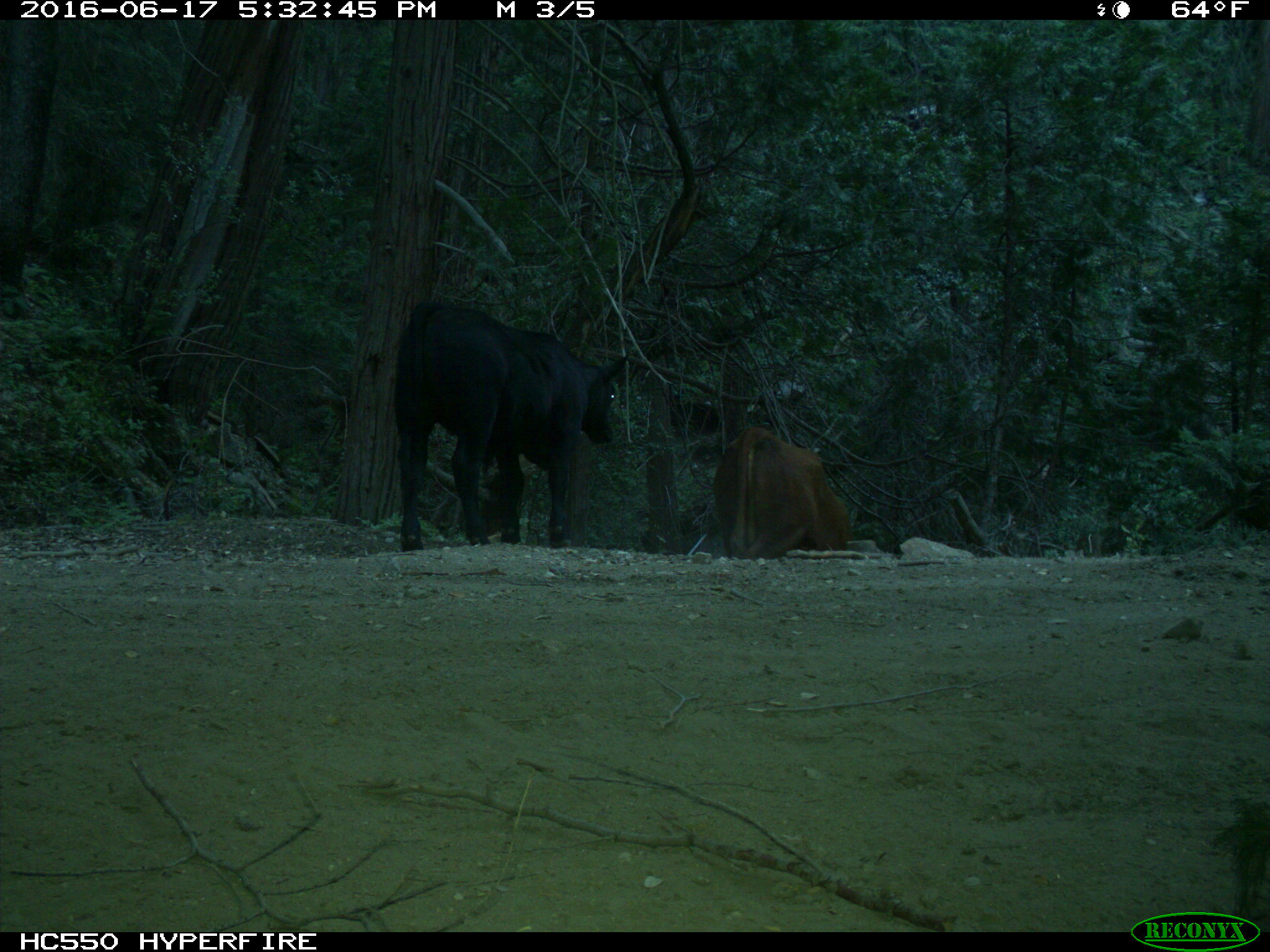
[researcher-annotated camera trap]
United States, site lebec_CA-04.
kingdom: Animalia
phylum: Chordata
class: Mammalia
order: Artiodactyla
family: Bovidae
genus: Bos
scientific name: Bos taurus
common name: domestic cow